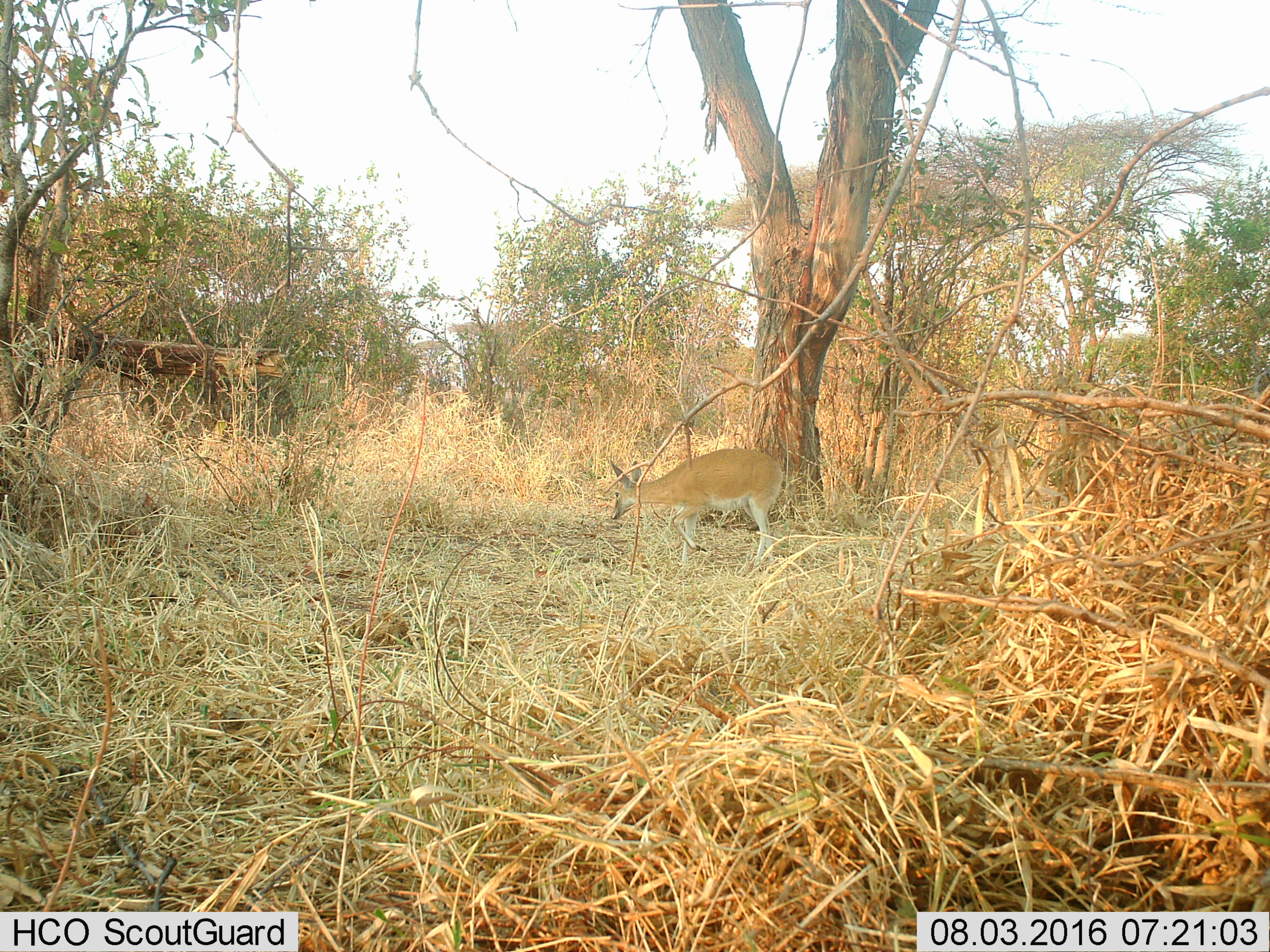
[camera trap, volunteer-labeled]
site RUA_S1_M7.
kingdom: Animalia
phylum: Chordata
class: Mammalia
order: Artiodactyla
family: Bovidae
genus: Sylvicapra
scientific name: Sylvicapra grimmia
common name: common duiker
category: duikercommongrey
Duikercommongrey (common duiker) (Sylvicapra grimmia), count 1. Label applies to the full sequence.